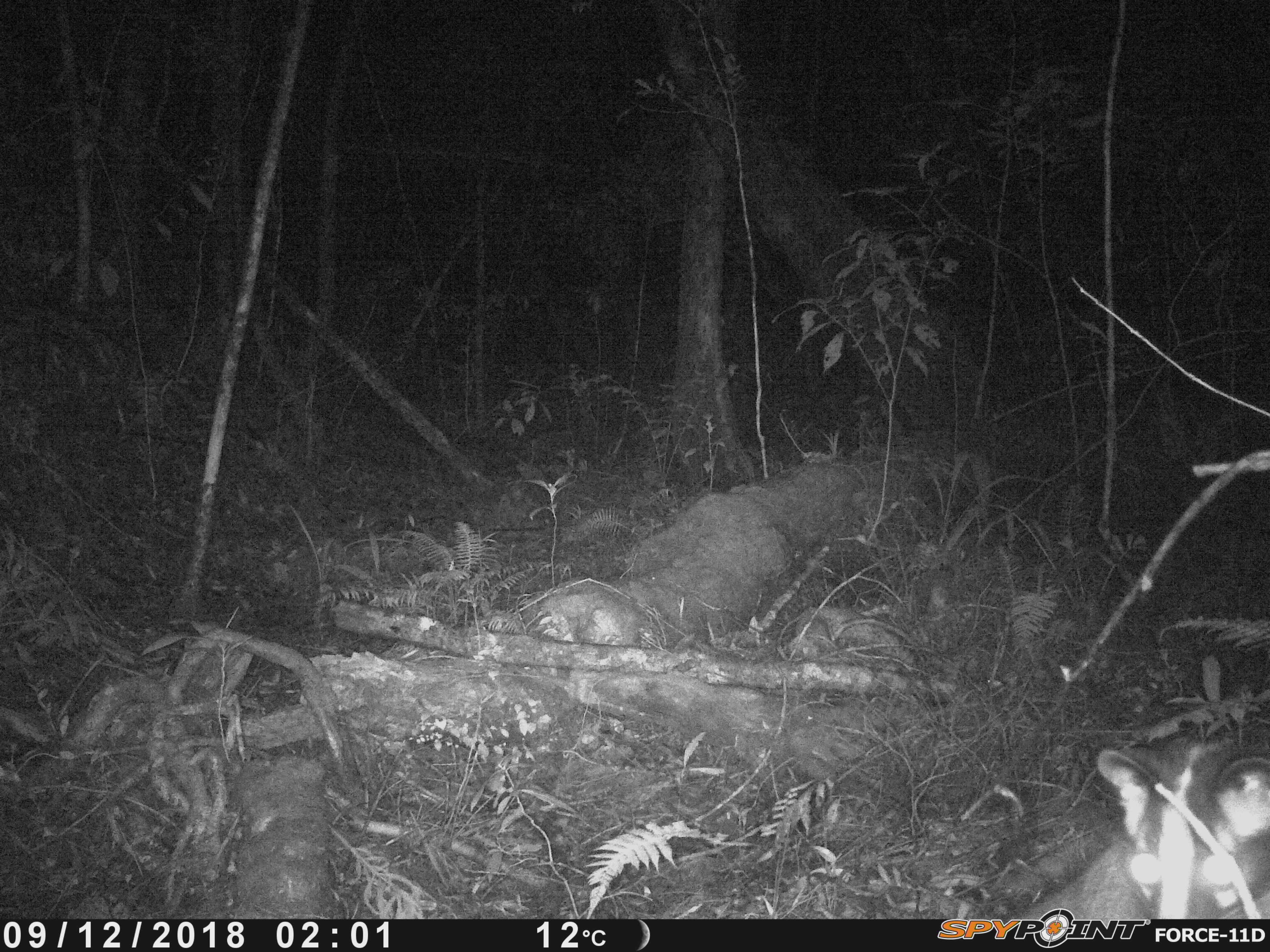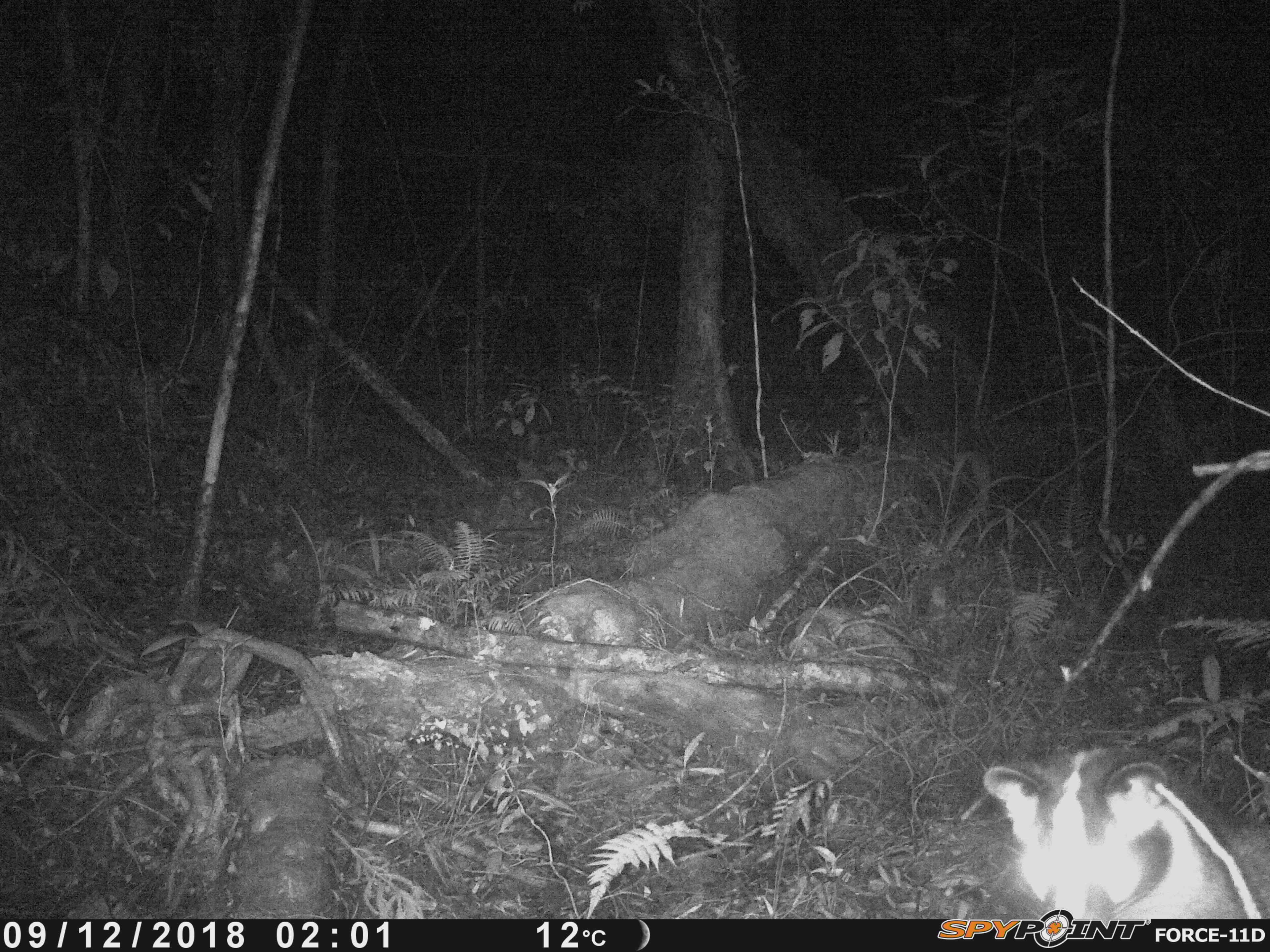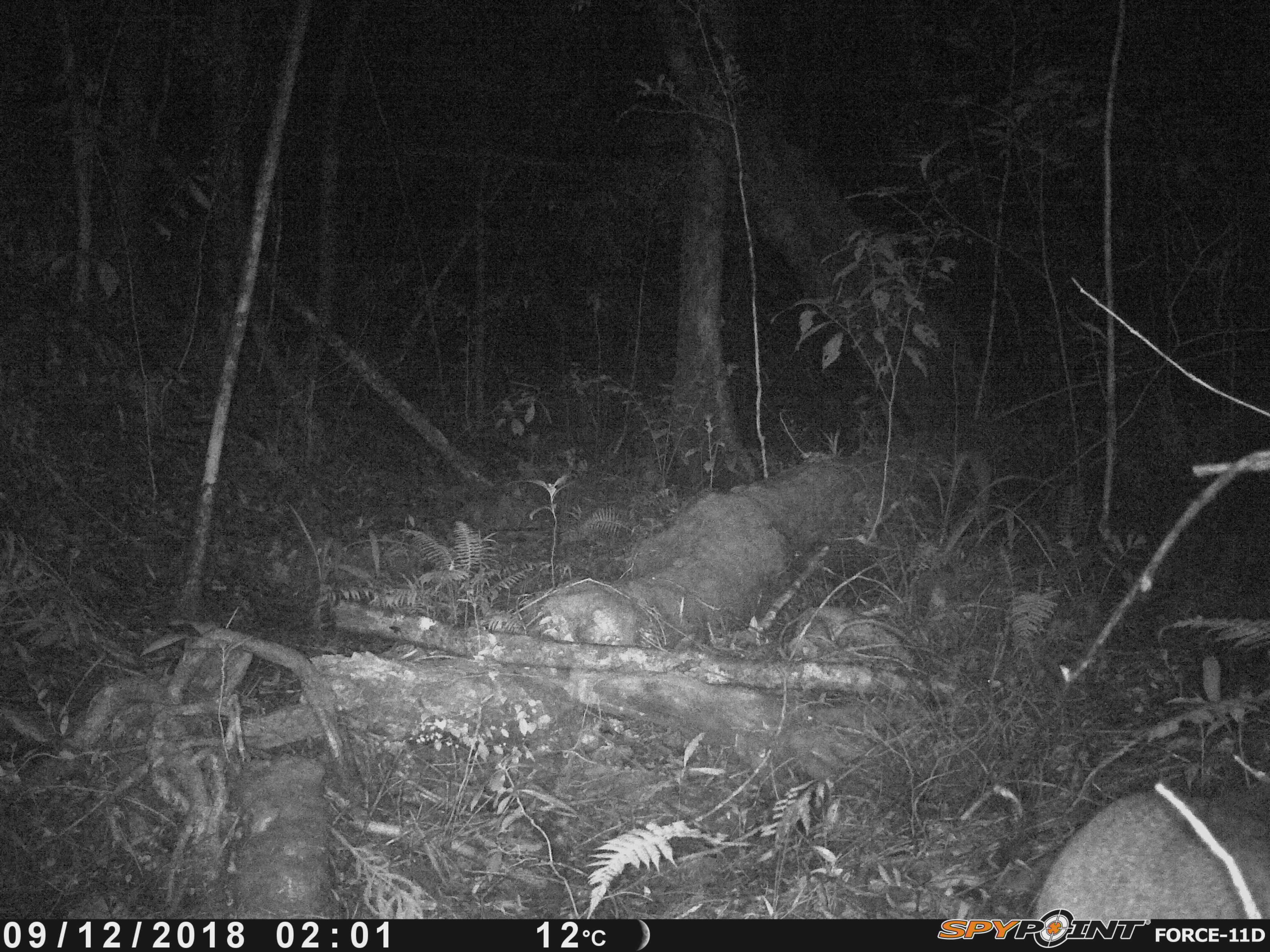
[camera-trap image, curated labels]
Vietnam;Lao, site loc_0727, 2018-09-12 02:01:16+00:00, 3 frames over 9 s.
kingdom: Animalia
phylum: Chordata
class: Mammalia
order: Carnivora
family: Viverridae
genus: Paguma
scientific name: Paguma larvata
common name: masked palm civet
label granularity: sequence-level